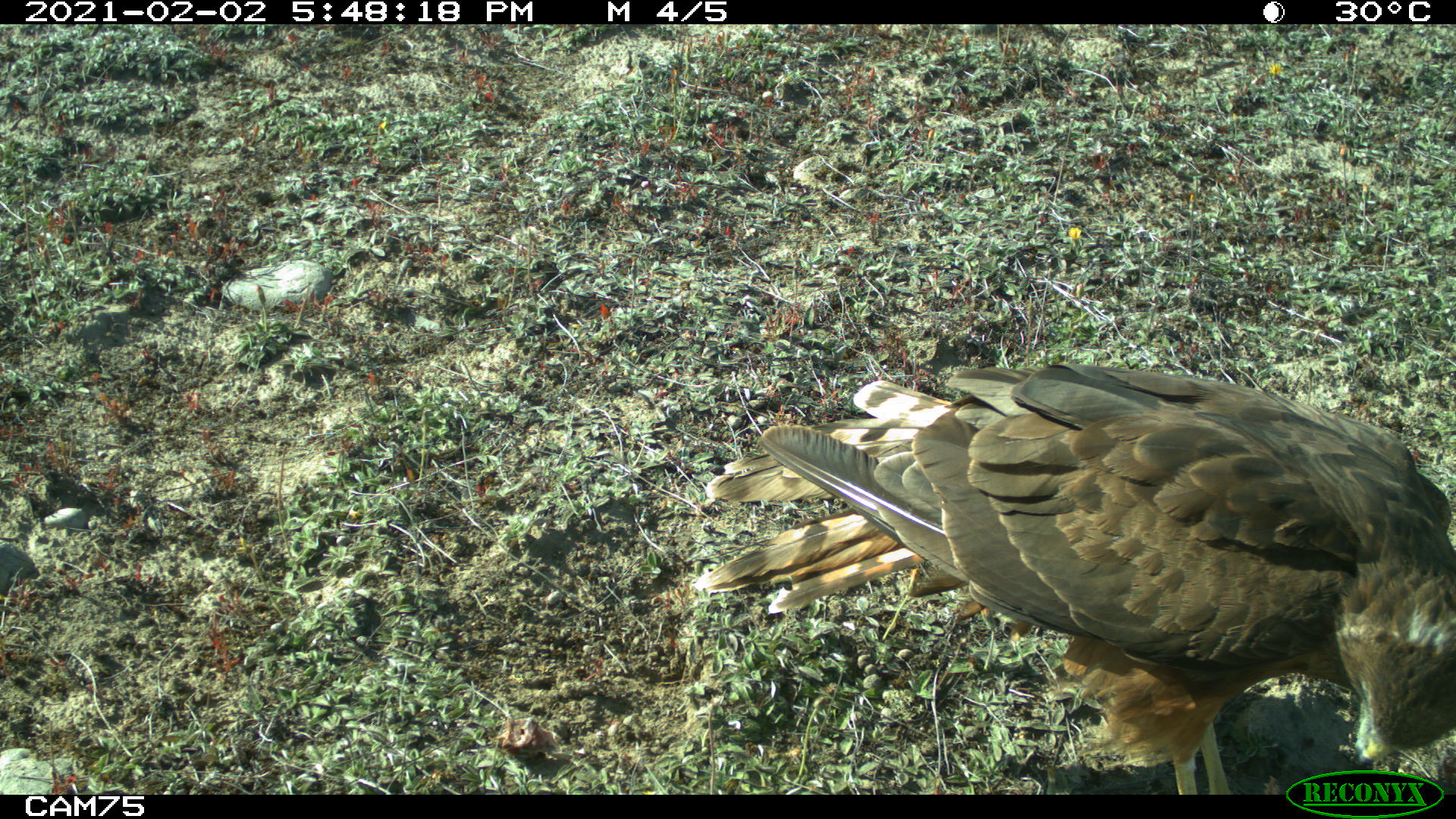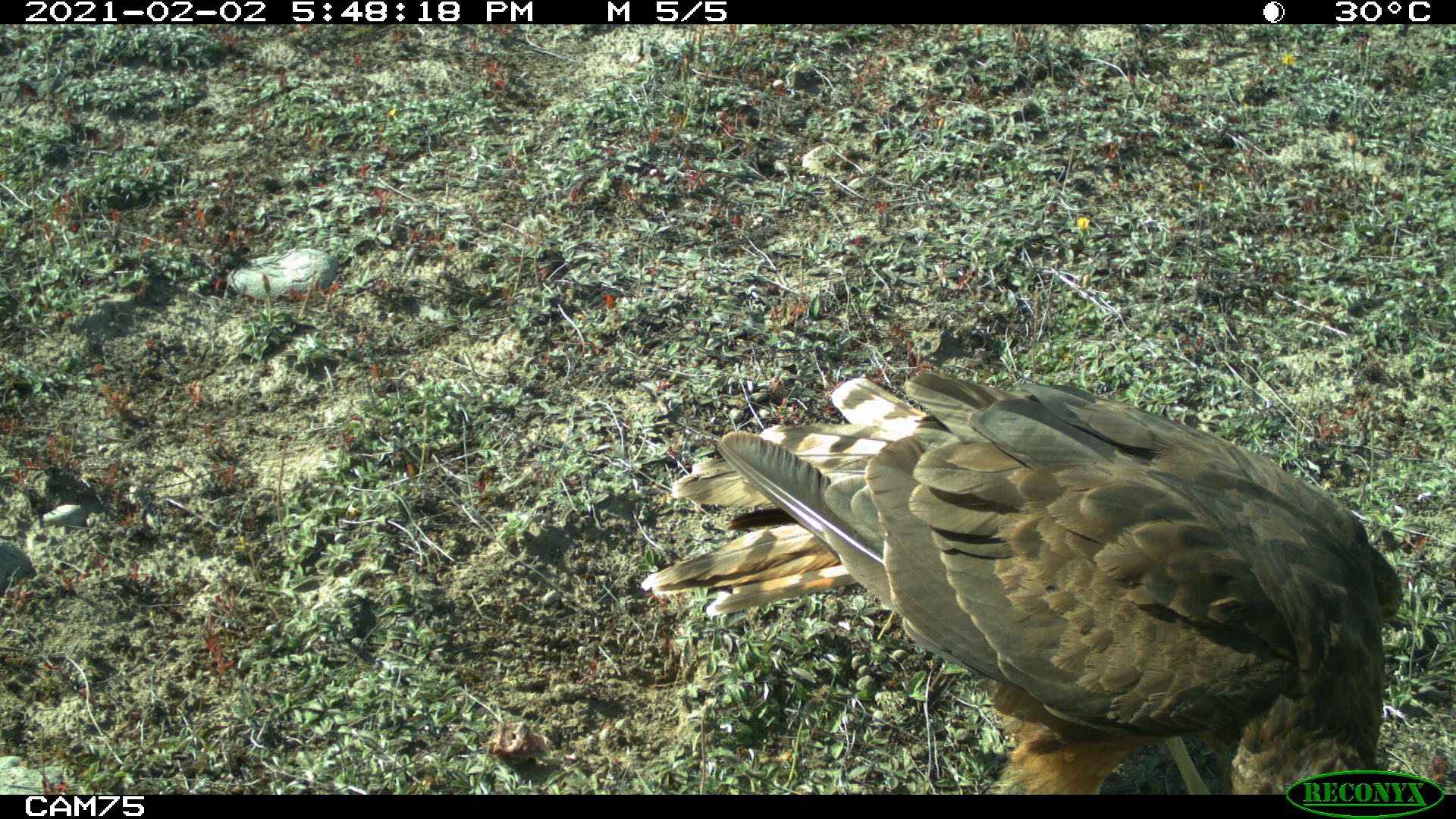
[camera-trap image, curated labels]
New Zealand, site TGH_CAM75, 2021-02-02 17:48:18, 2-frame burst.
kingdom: Animalia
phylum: Chordata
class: Aves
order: Accipitriformes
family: Accipitridae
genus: Circus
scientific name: Circus approximans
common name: swamp harrier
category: harrier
Harrier (swamp harrier) (Circus approximans).